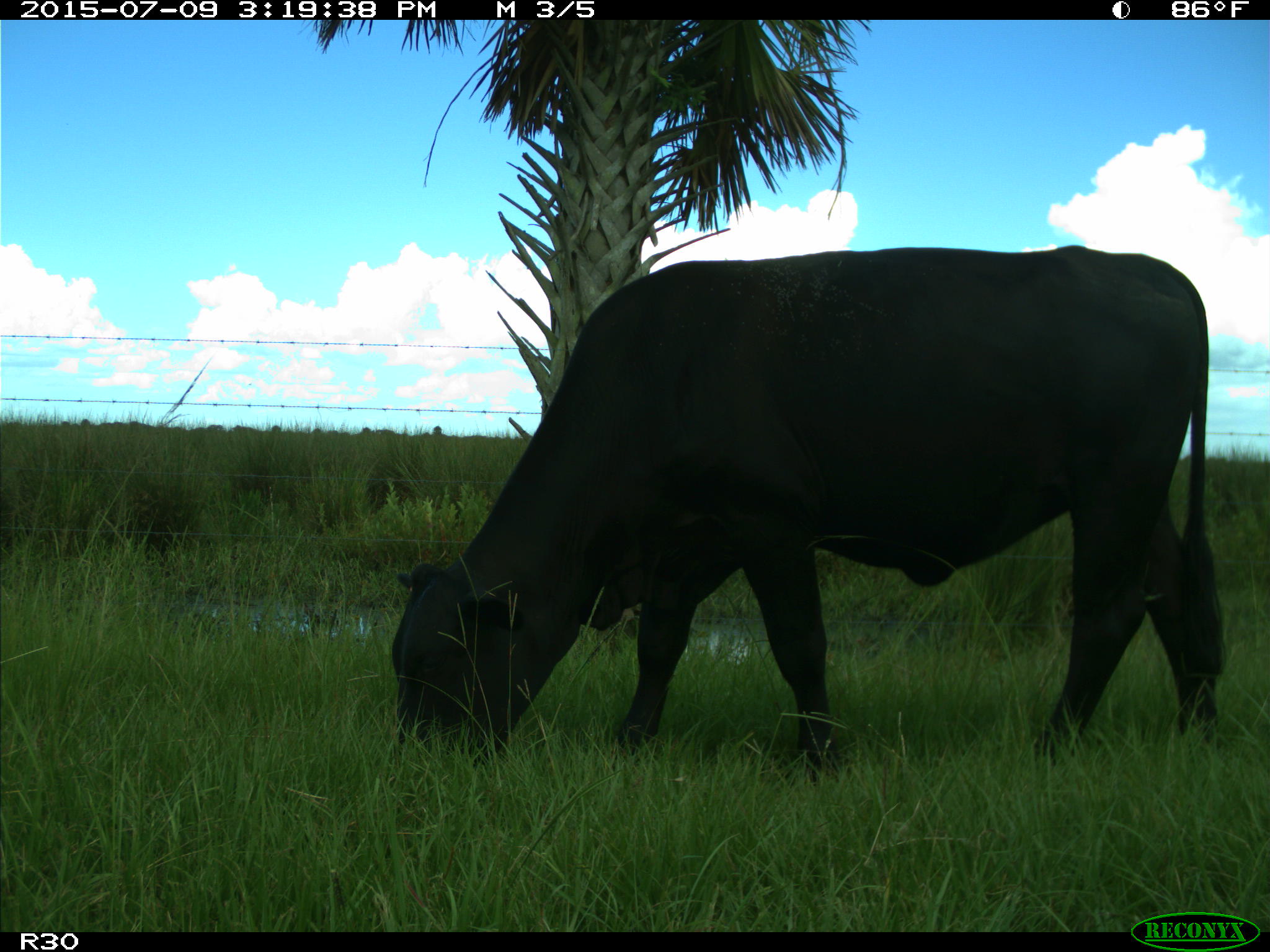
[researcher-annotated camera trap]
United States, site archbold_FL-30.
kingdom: Animalia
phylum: Chordata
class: Mammalia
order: Artiodactyla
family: Bovidae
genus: Bos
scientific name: Bos taurus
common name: domestic cow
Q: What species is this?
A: Bos taurus (domestic cow).